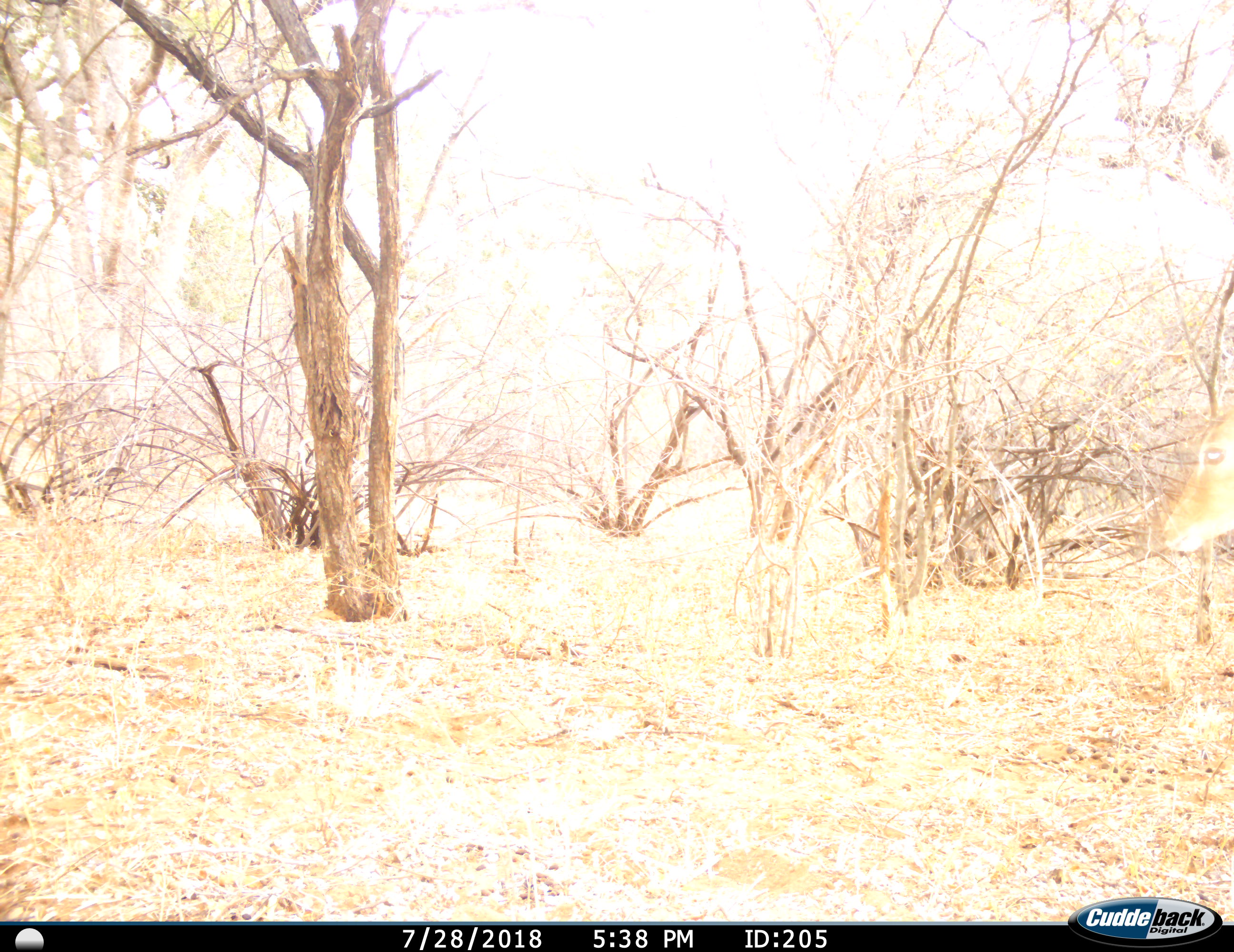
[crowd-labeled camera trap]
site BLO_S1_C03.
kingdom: Animalia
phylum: Chordata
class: Mammalia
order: Artiodactyla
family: Bovidae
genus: Aepyceros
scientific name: Aepyceros melampus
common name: impala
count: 1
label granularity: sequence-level